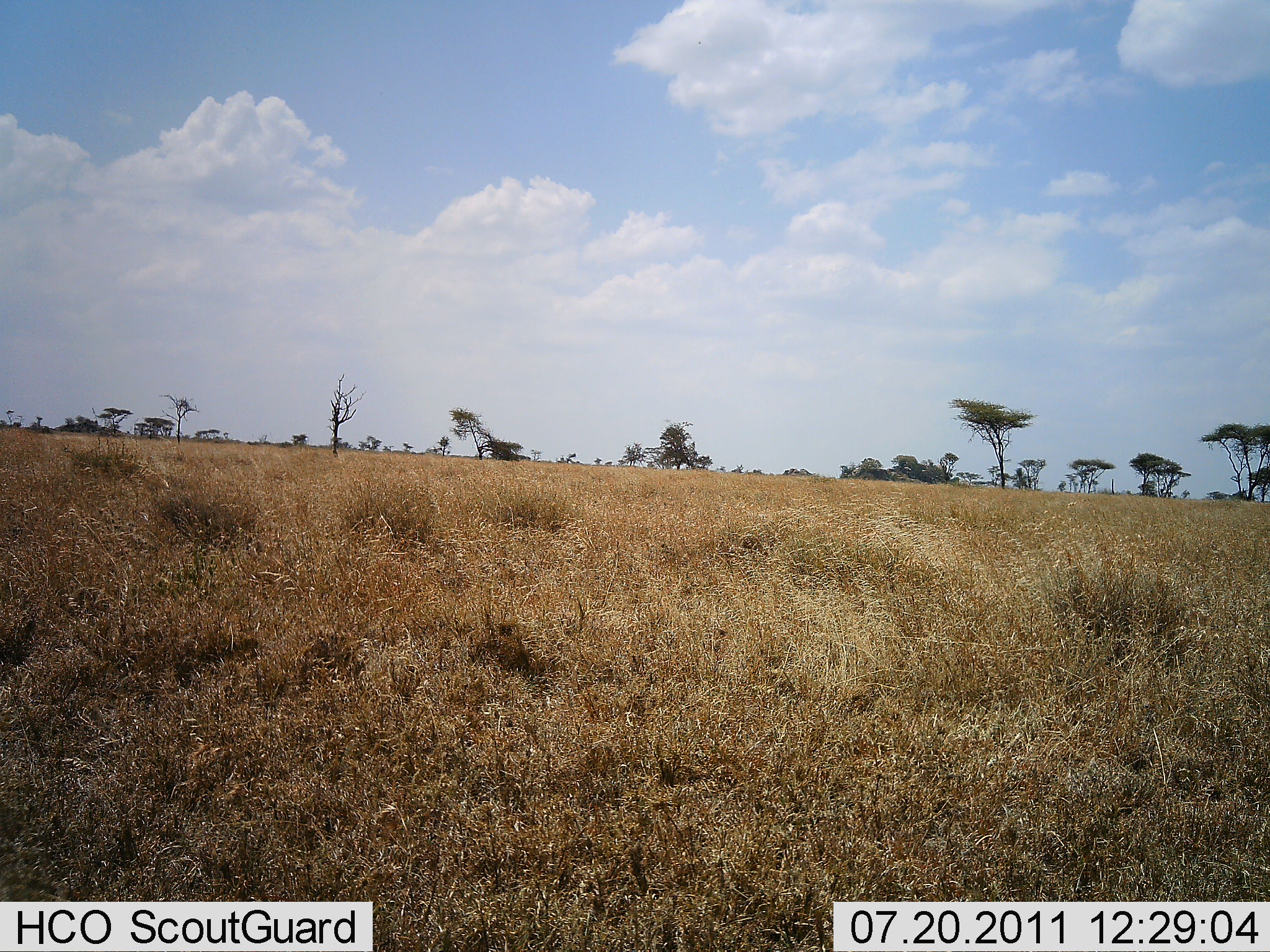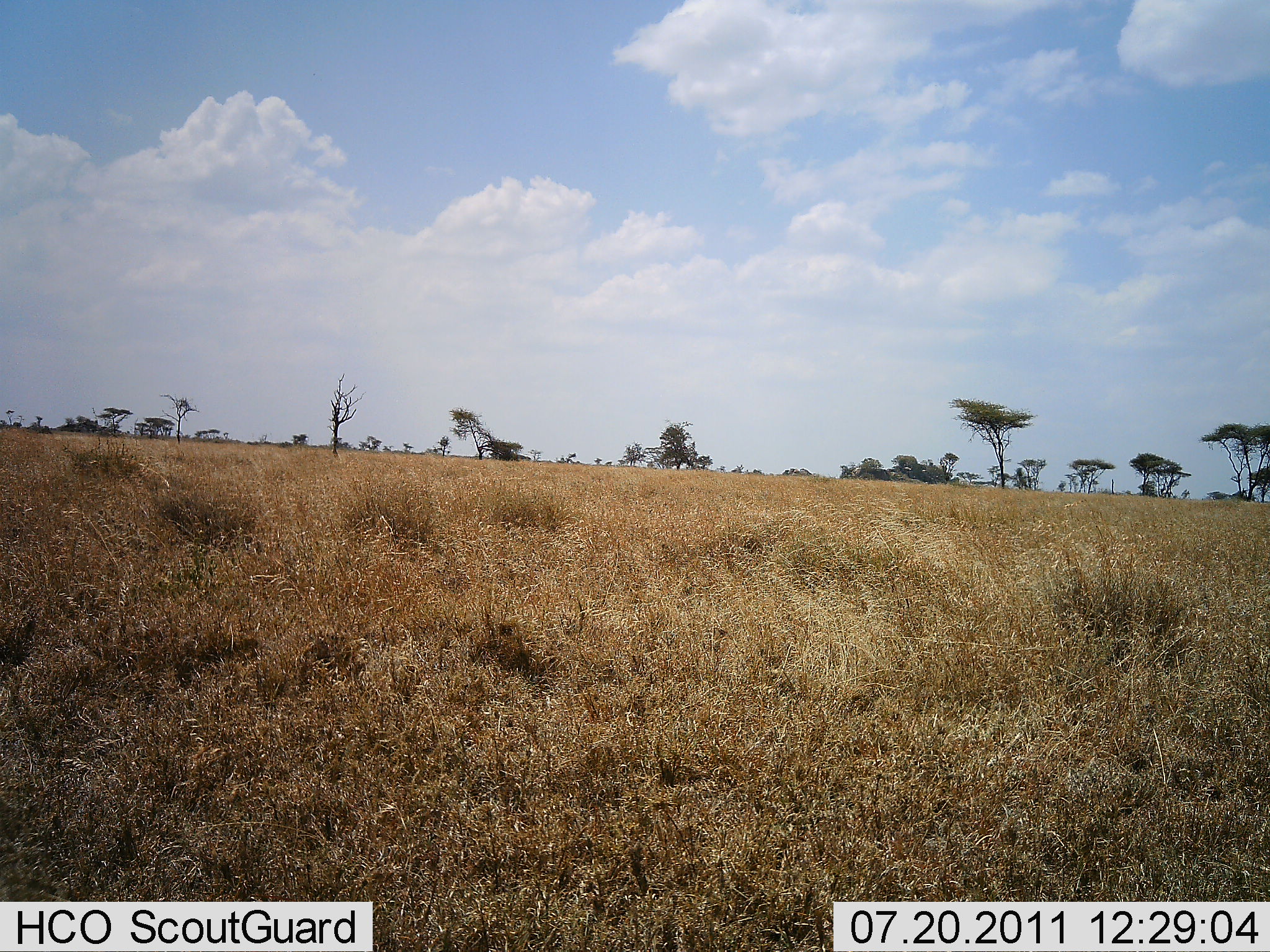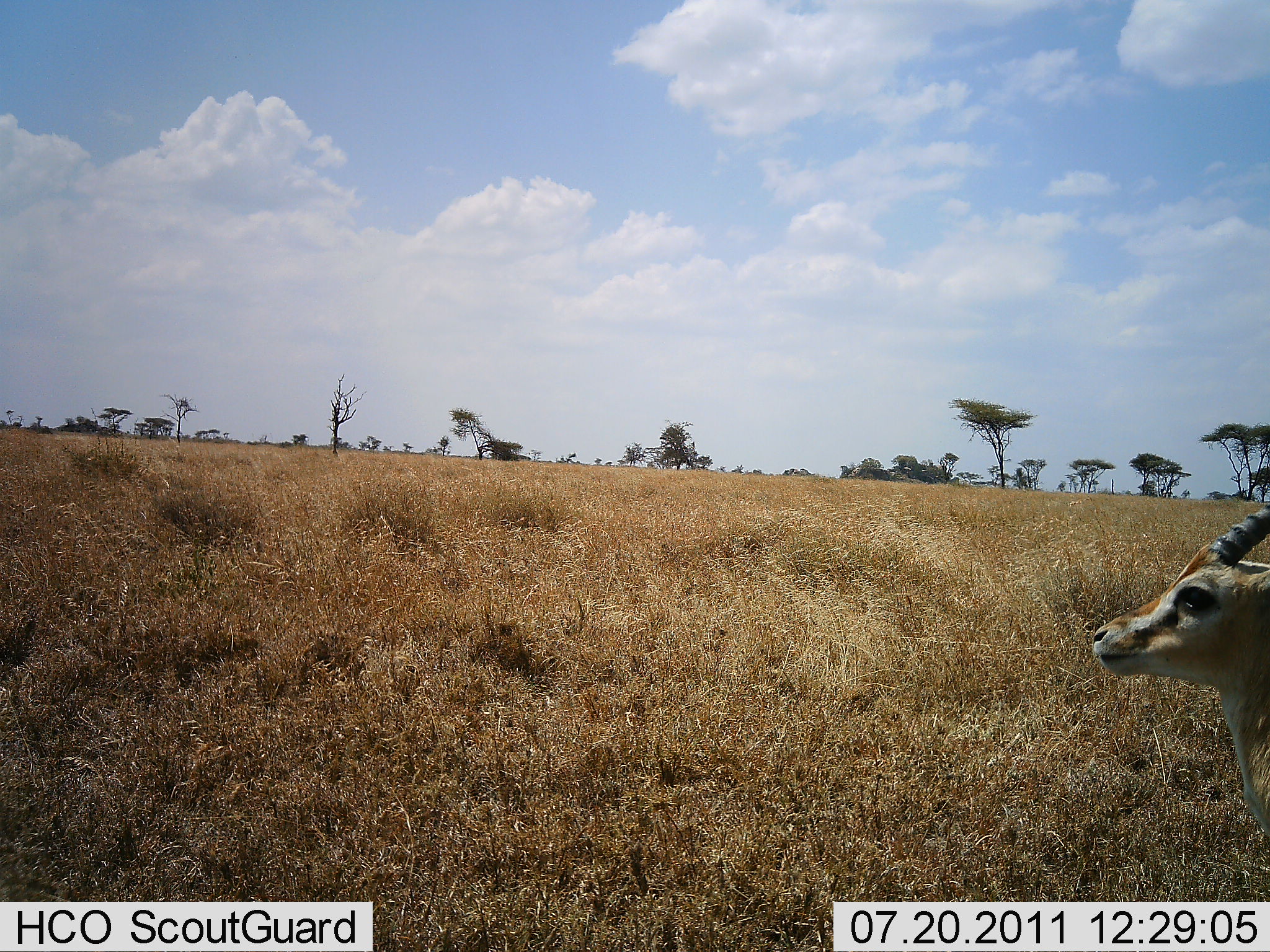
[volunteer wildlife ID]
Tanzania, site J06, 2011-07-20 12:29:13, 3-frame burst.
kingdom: Animalia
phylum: Chordata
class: Mammalia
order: Artiodactyla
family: Bovidae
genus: Eudorcas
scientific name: Eudorcas thomsonii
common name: thomson's gazelle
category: gazellethomsons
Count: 1.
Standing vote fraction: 31%.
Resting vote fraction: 0%.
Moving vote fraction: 69%.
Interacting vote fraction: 0%.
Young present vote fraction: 0%.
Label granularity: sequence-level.